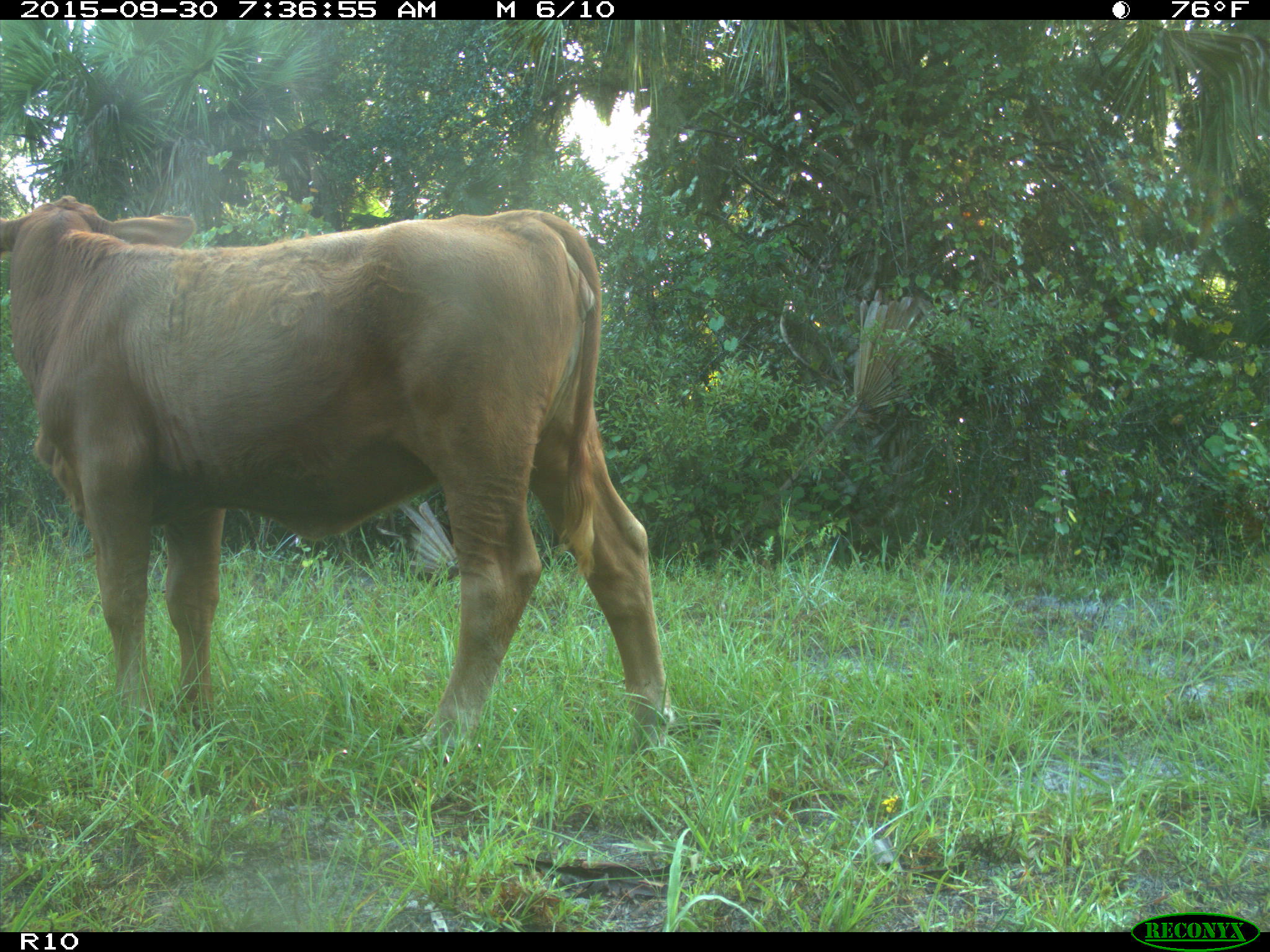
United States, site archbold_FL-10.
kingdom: Animalia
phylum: Chordata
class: Mammalia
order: Artiodactyla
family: Bovidae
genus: Bos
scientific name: Bos taurus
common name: domestic cow